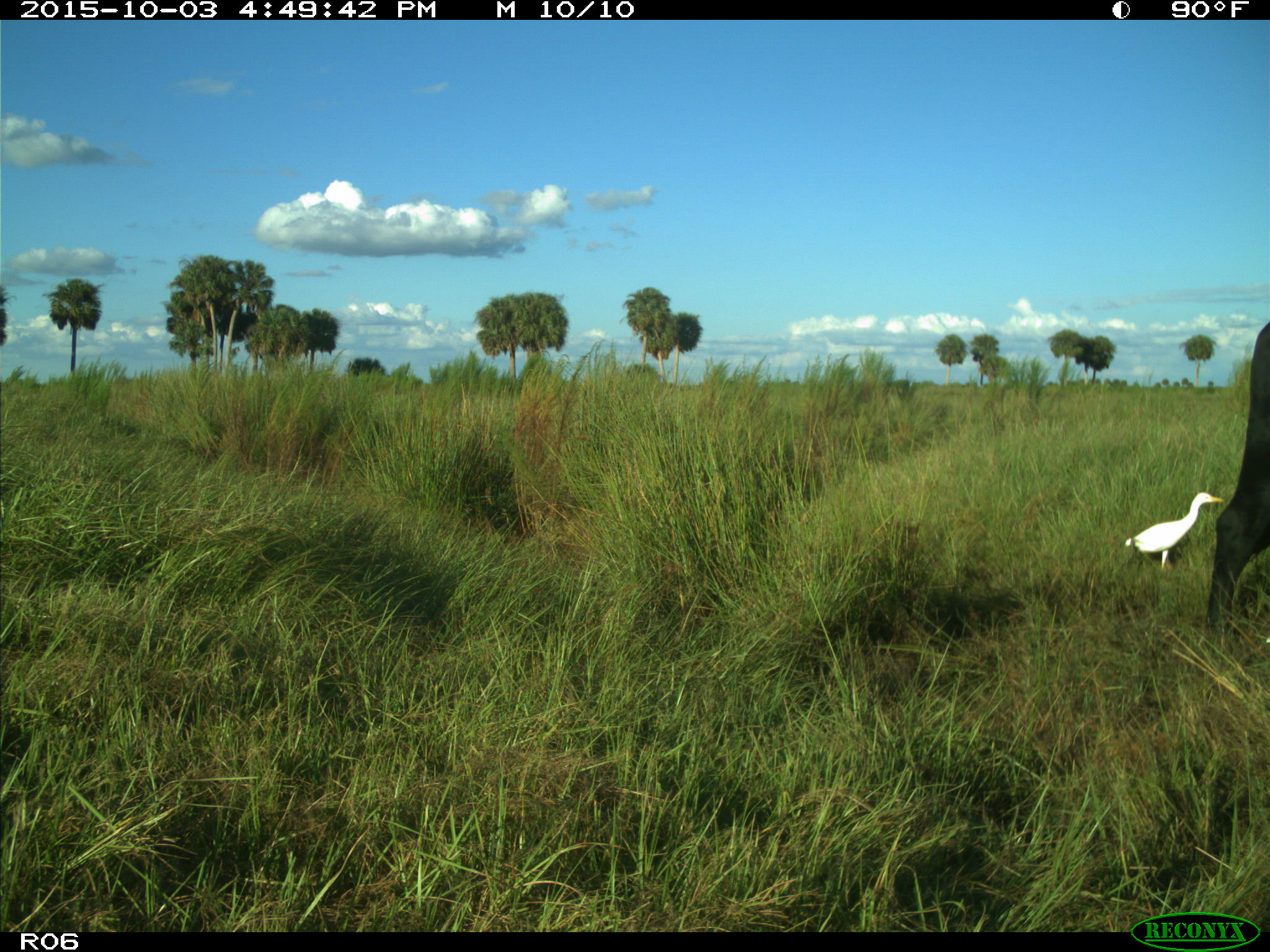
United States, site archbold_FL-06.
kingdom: Animalia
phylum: Chordata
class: Mammalia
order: Artiodactyla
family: Bovidae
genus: Bos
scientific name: Bos taurus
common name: domestic cow